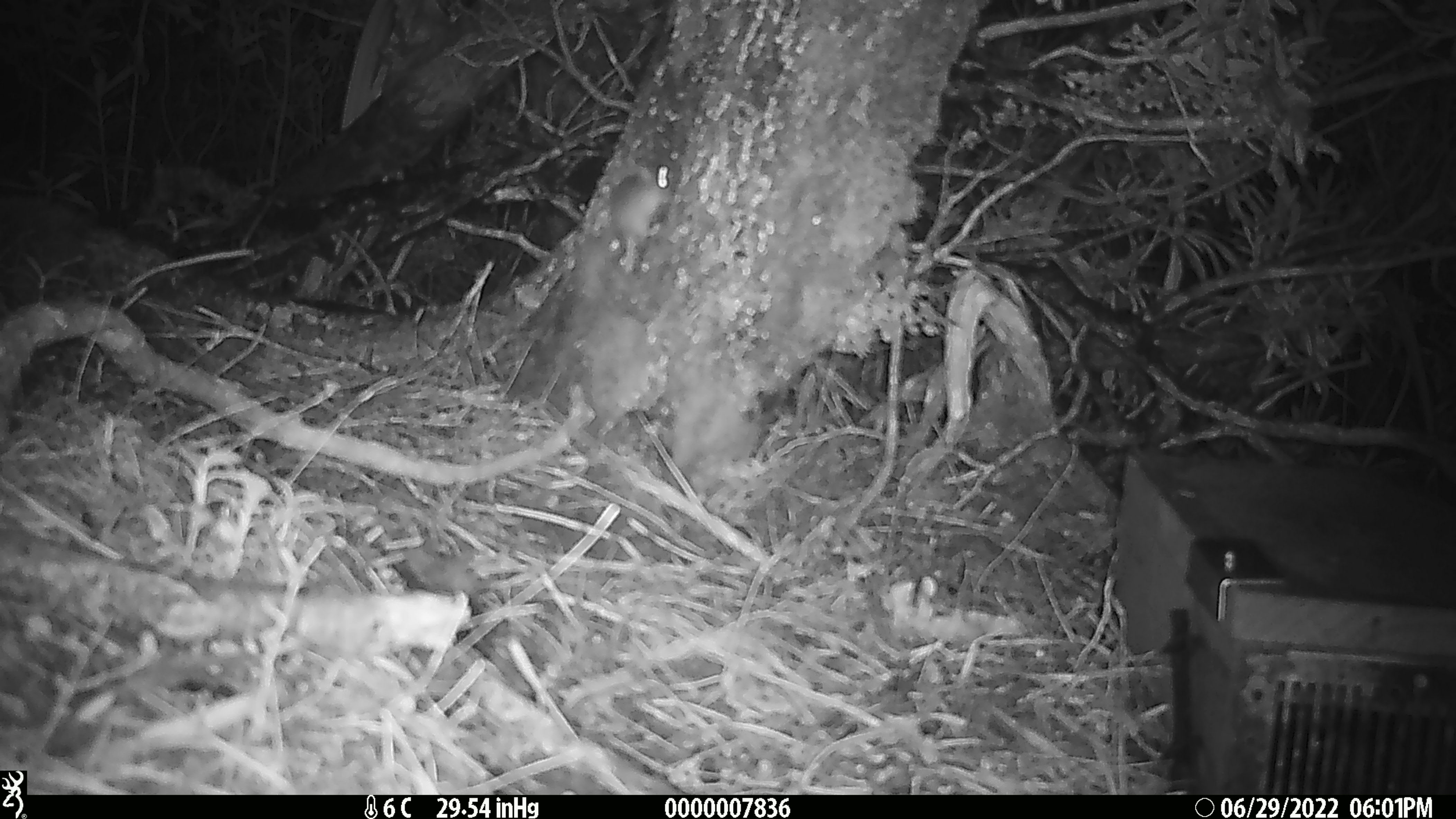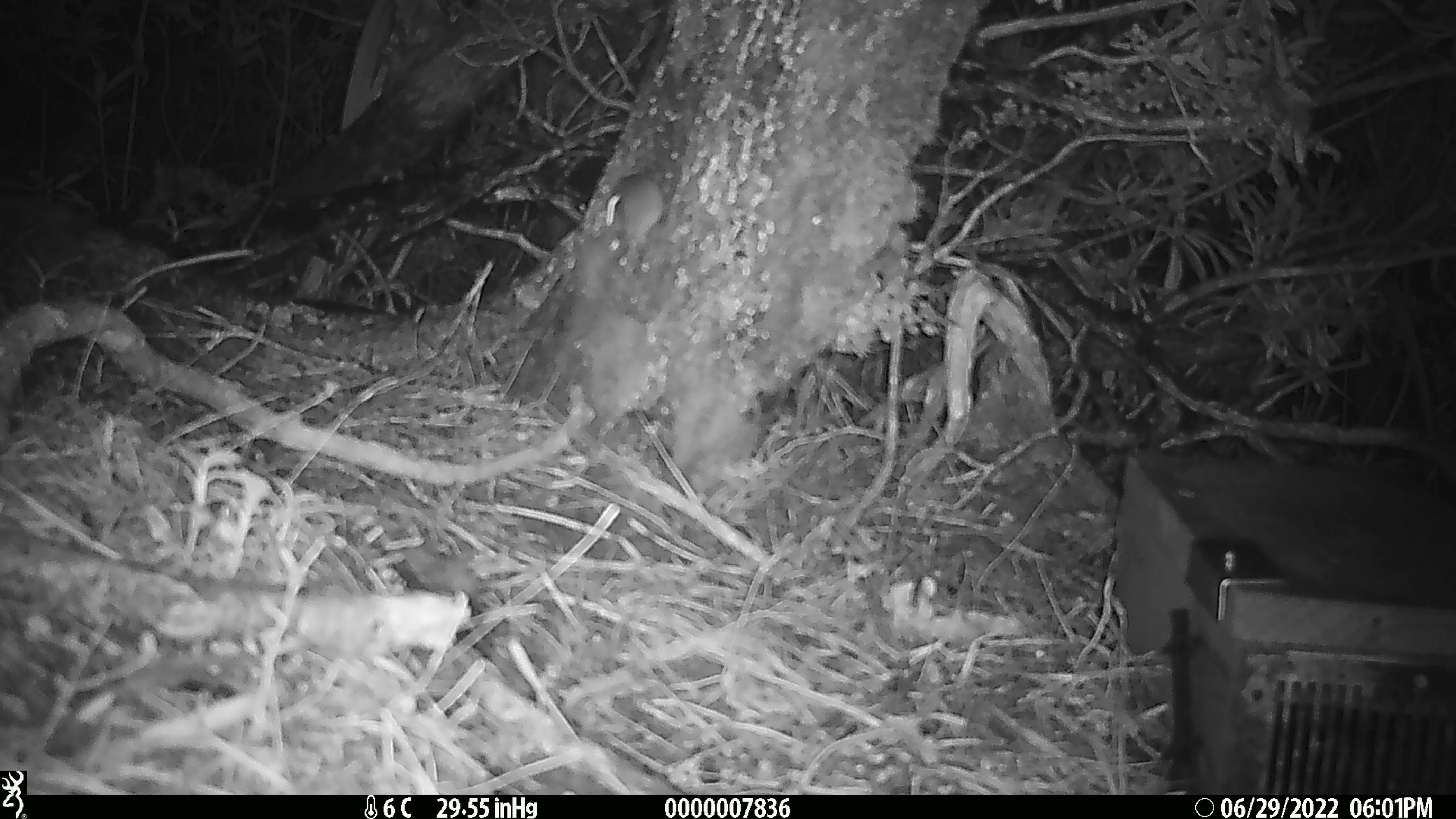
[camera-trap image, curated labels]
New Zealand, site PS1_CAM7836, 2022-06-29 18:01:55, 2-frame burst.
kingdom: Animalia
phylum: Chordata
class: Mammalia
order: Rodentia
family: Muridae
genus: Mus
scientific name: Mus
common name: mouse